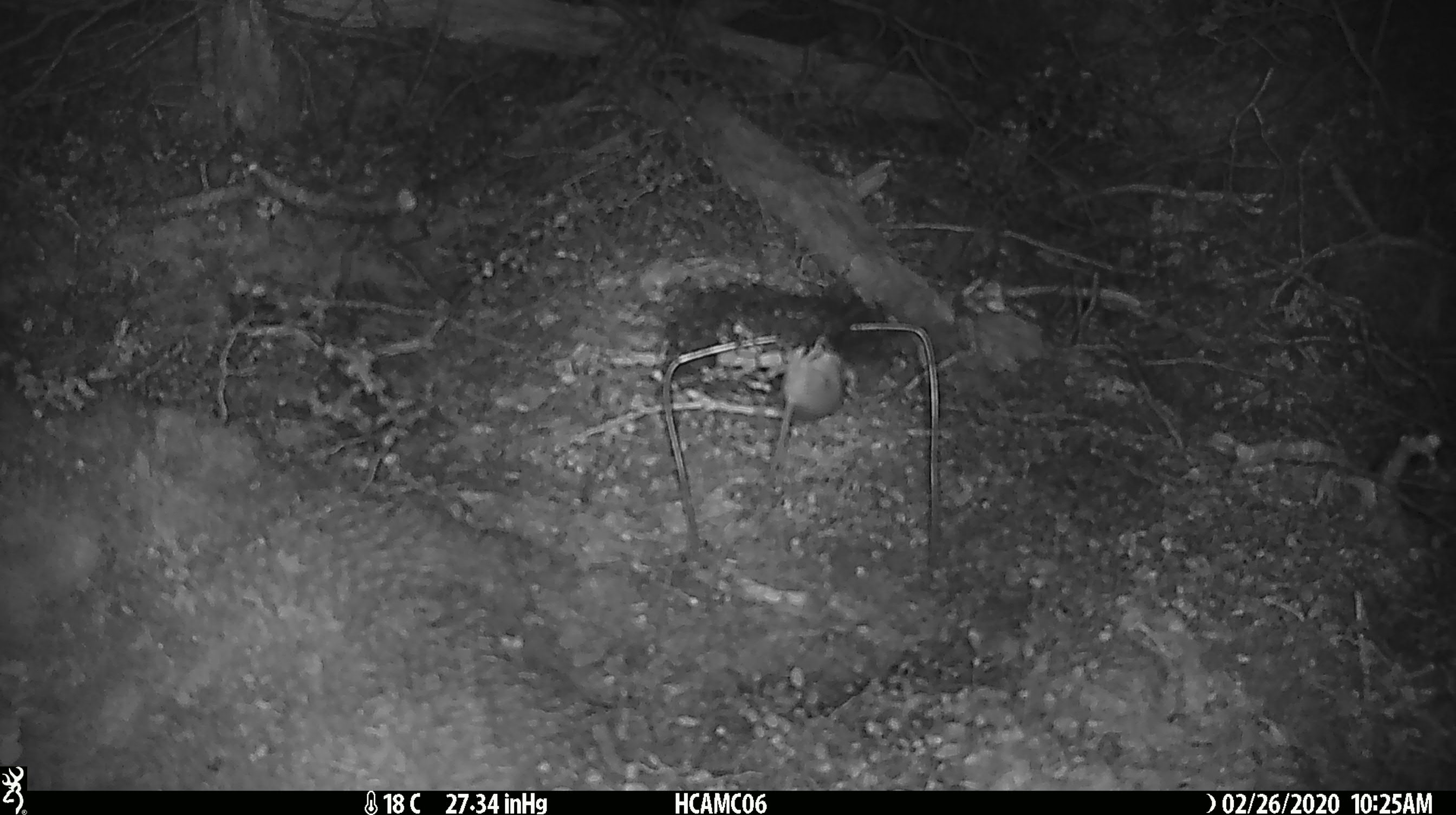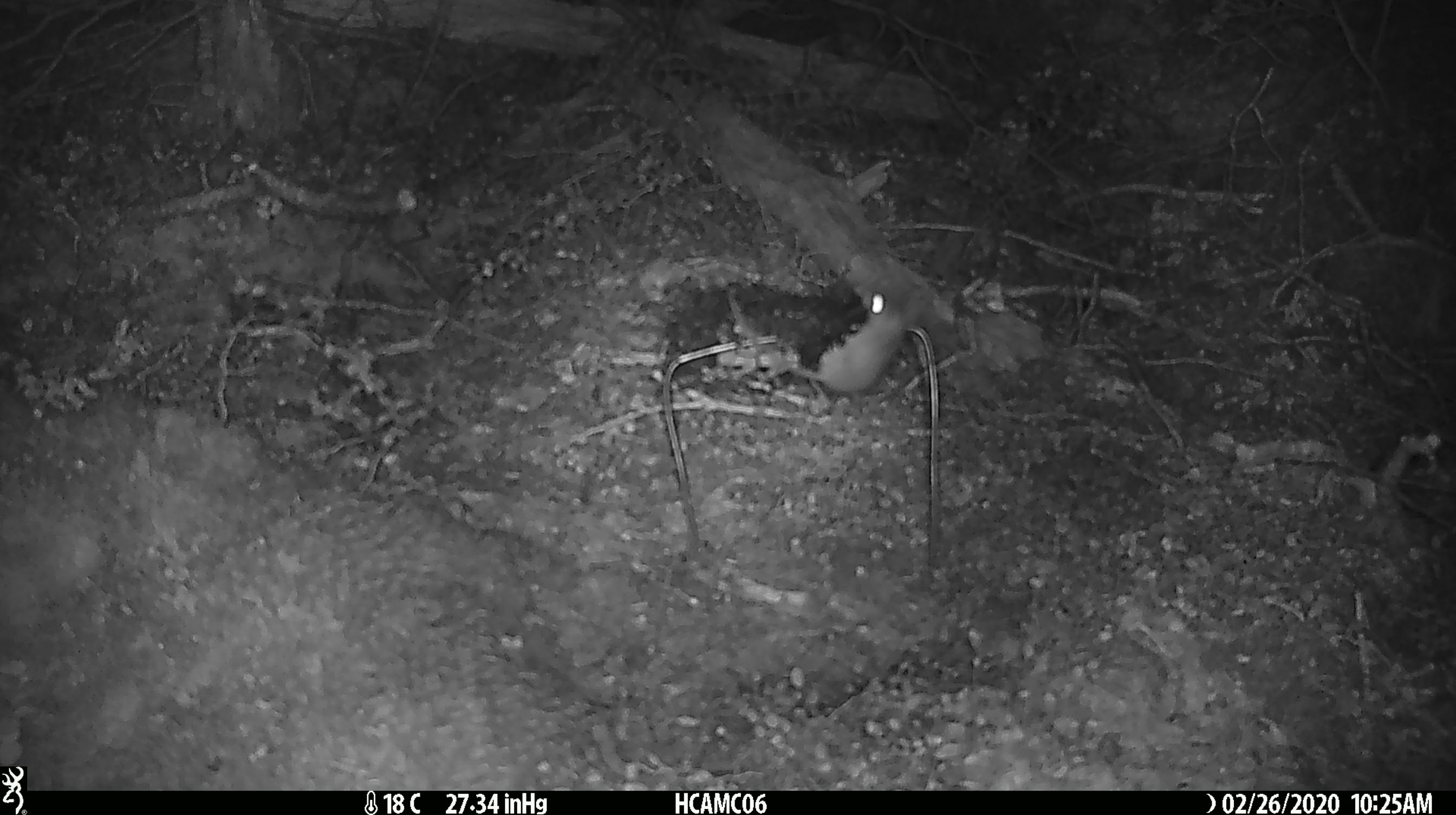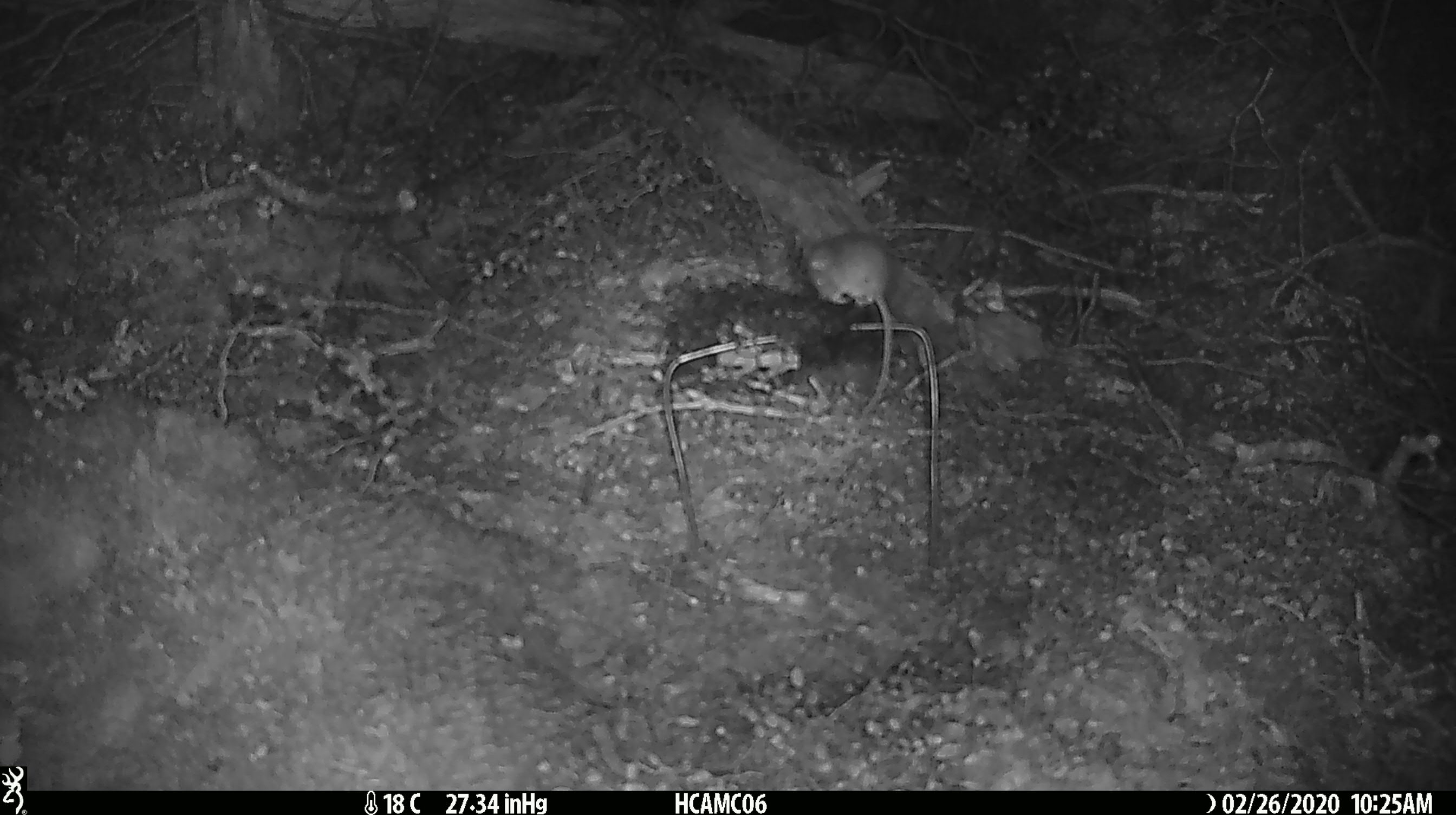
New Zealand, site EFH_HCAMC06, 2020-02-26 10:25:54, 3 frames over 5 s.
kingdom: Animalia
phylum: Chordata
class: Mammalia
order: Rodentia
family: Muridae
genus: Mus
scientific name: Mus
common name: mouse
Mouse (Mus).